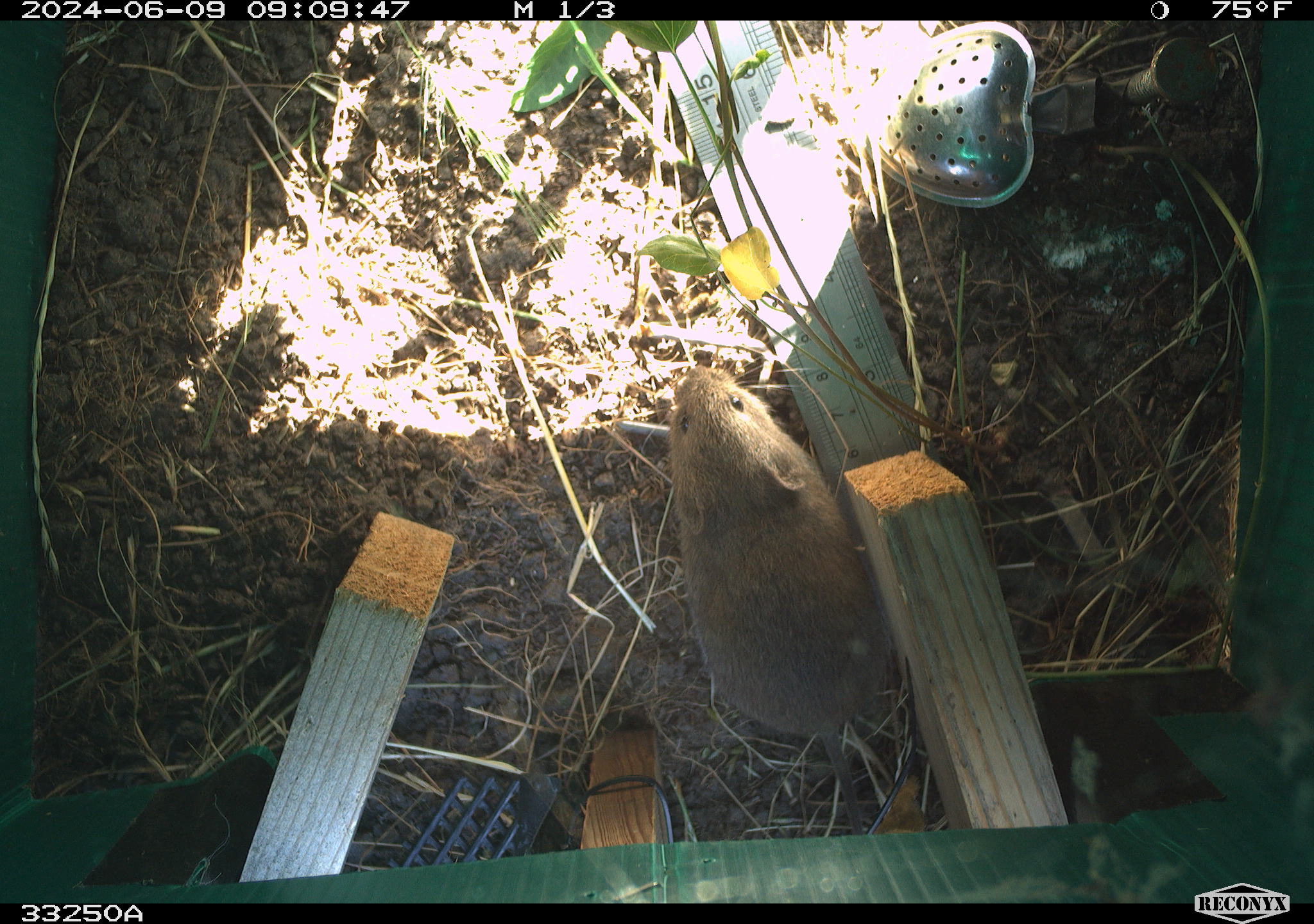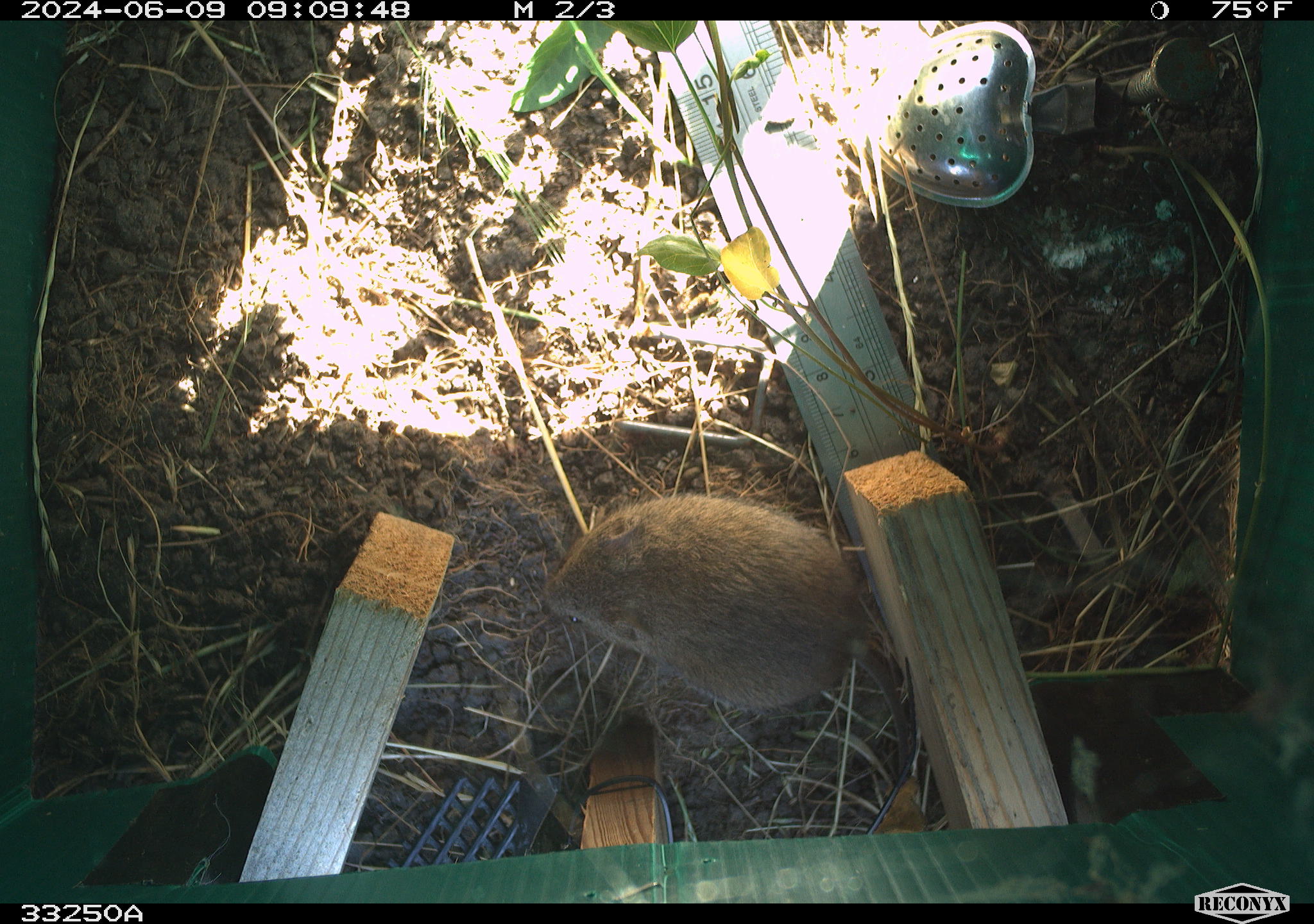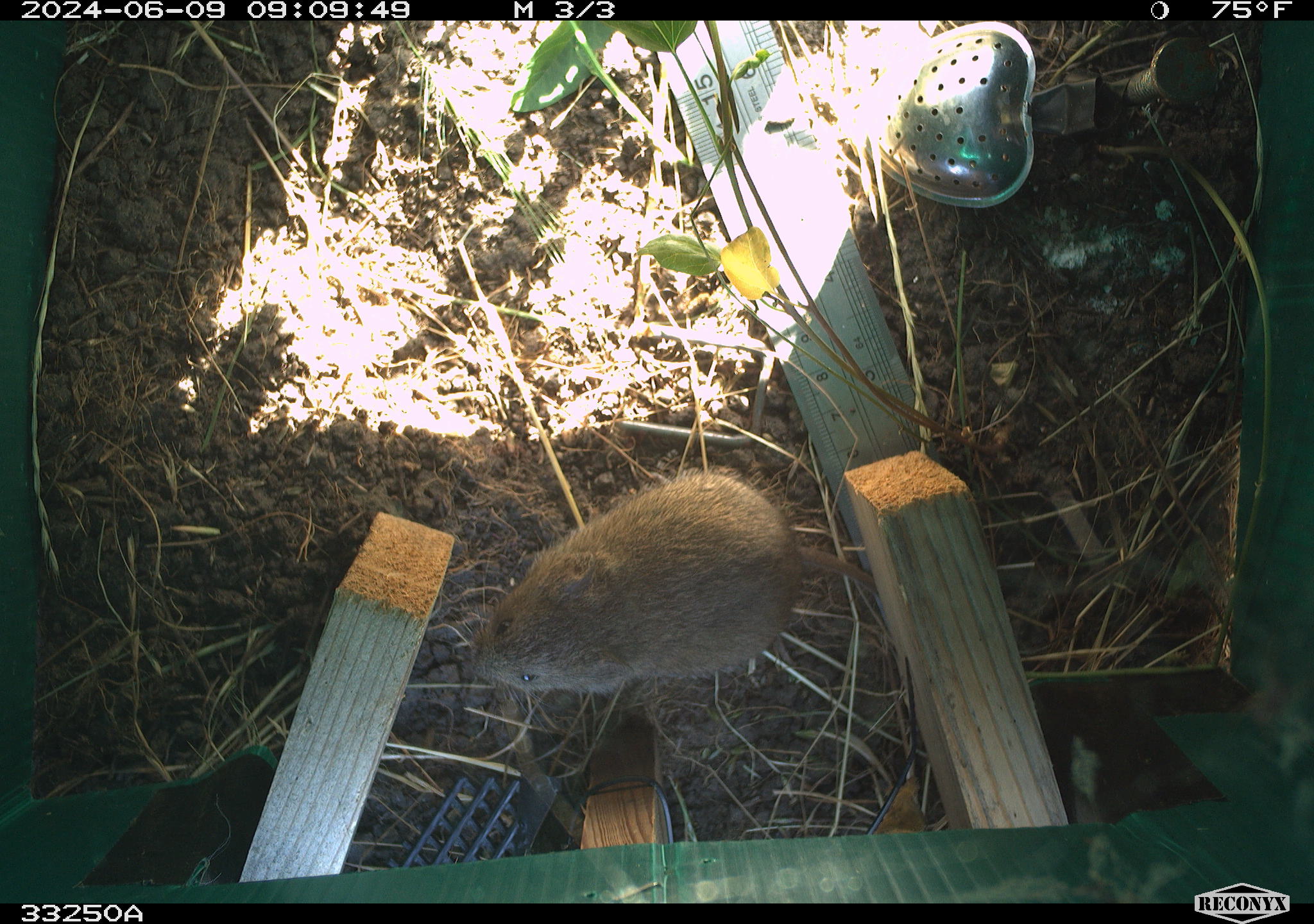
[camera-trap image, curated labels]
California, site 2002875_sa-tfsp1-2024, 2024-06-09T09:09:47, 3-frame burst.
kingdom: Animalia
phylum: Chordata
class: Mammalia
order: Rodentia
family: Cricetidae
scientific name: Arvicolinae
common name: voles, lemmings, and muskrats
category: arvicolinae subfamily